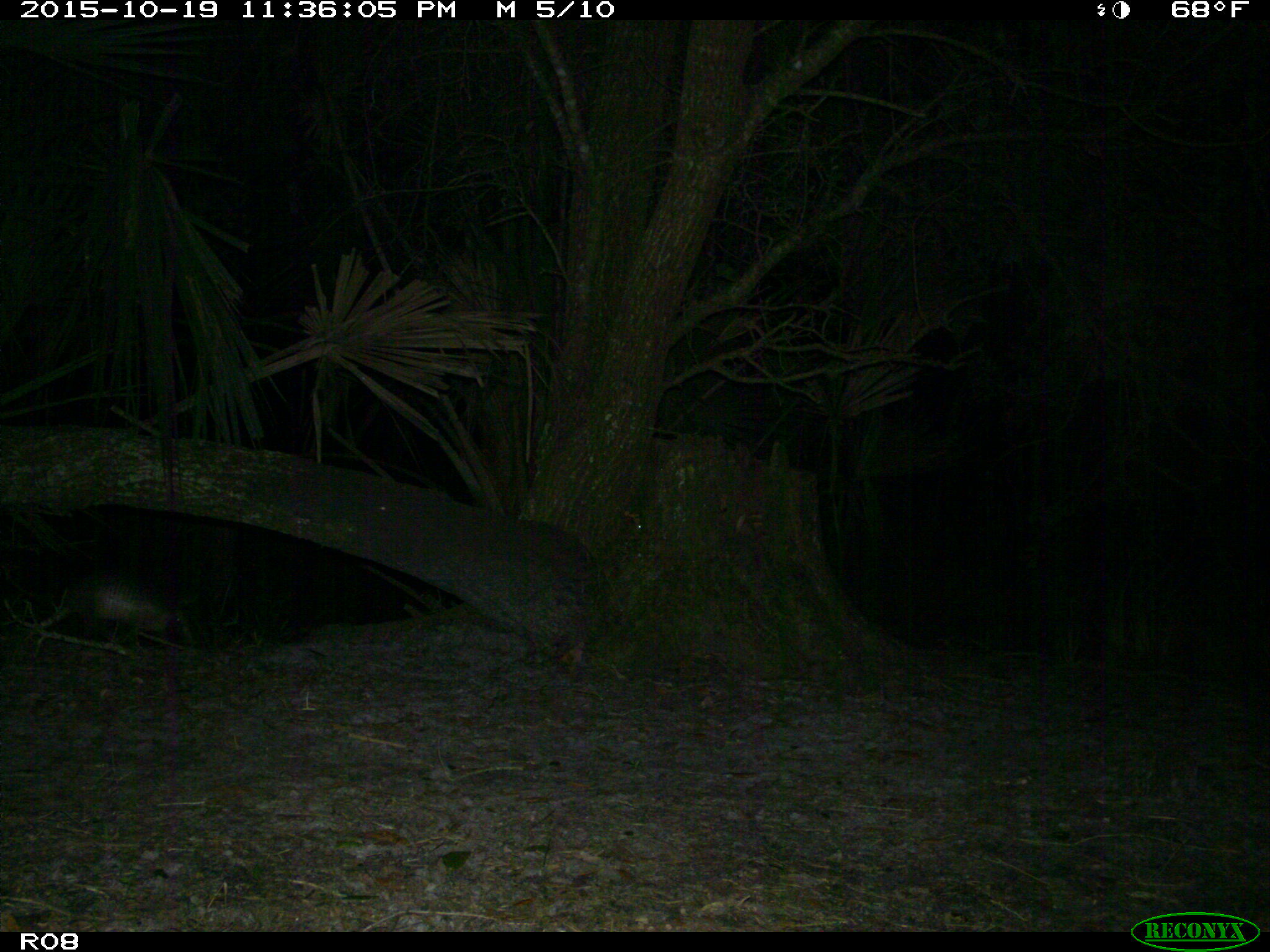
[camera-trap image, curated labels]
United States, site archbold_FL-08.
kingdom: Animalia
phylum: Chordata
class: Mammalia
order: Cingulata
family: Dasypodidae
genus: Dasypus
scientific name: Dasypus novemcinctus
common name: nine-banded armadillo